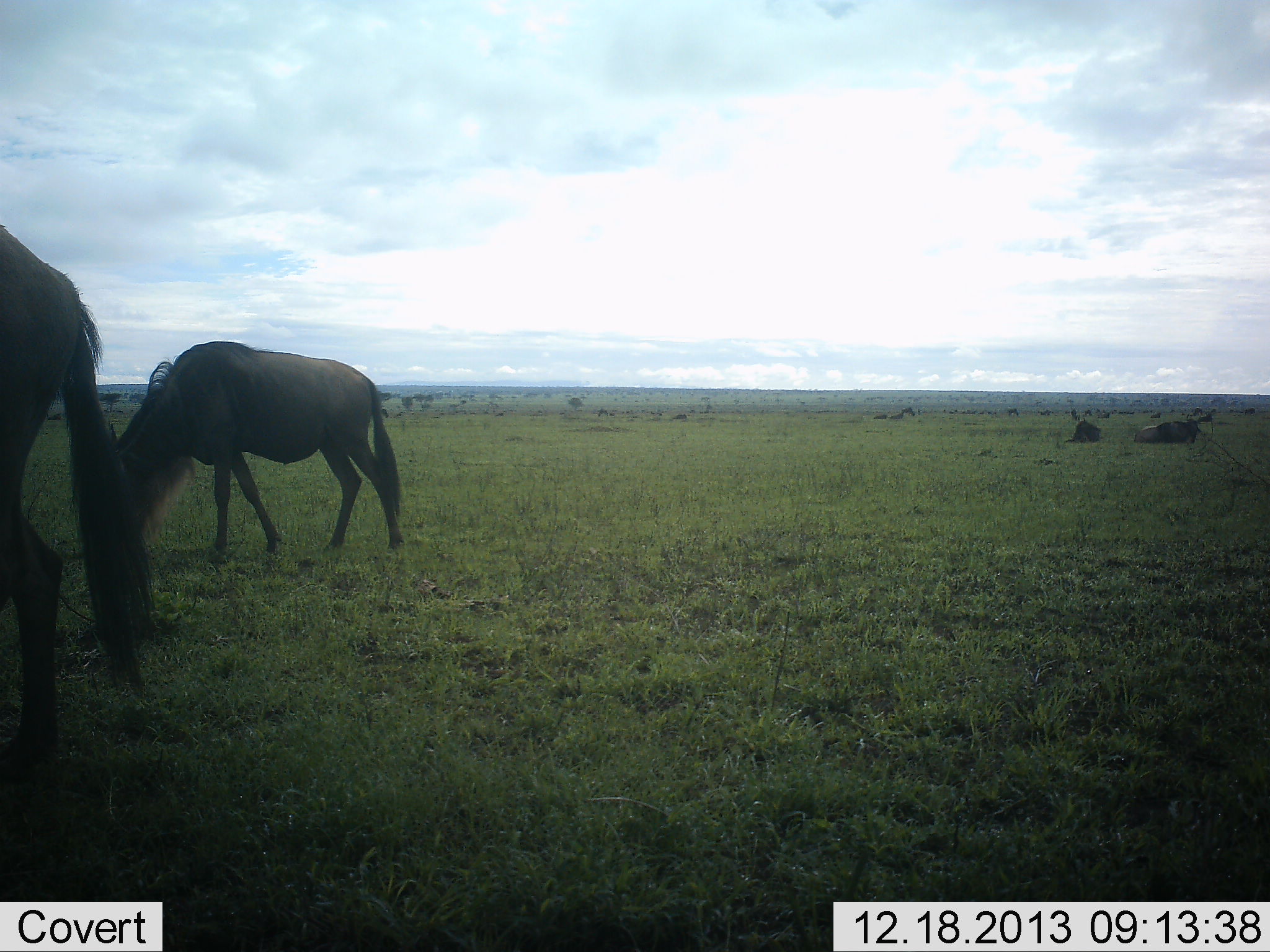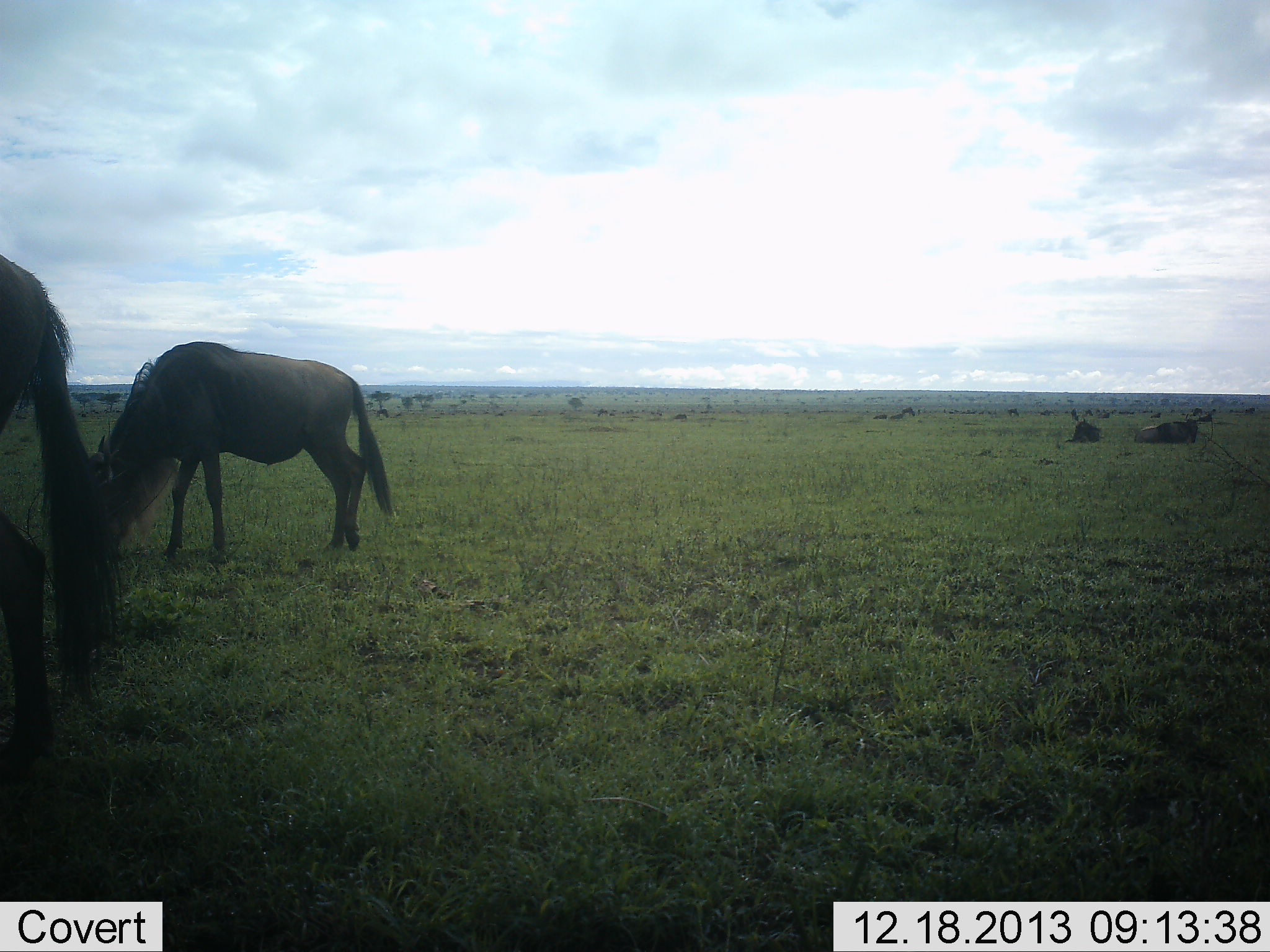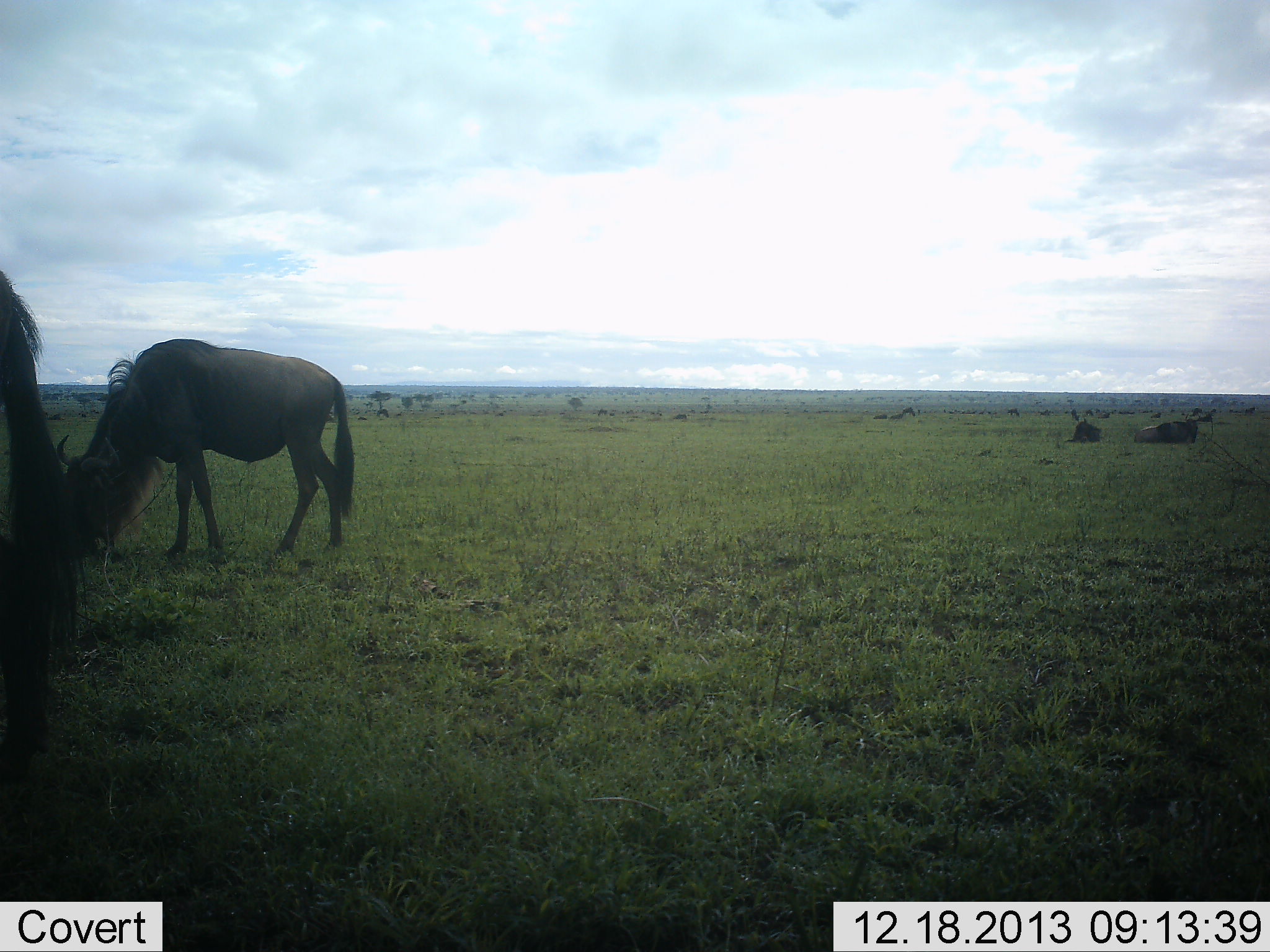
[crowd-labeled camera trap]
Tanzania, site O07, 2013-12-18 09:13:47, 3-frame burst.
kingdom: Animalia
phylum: Chordata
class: Mammalia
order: Artiodactyla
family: Bovidae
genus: Connochaetes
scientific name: Connochaetes taurinus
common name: blue wildebeest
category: wildebeest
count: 4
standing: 30%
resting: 40%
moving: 30%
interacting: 0%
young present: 0%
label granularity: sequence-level